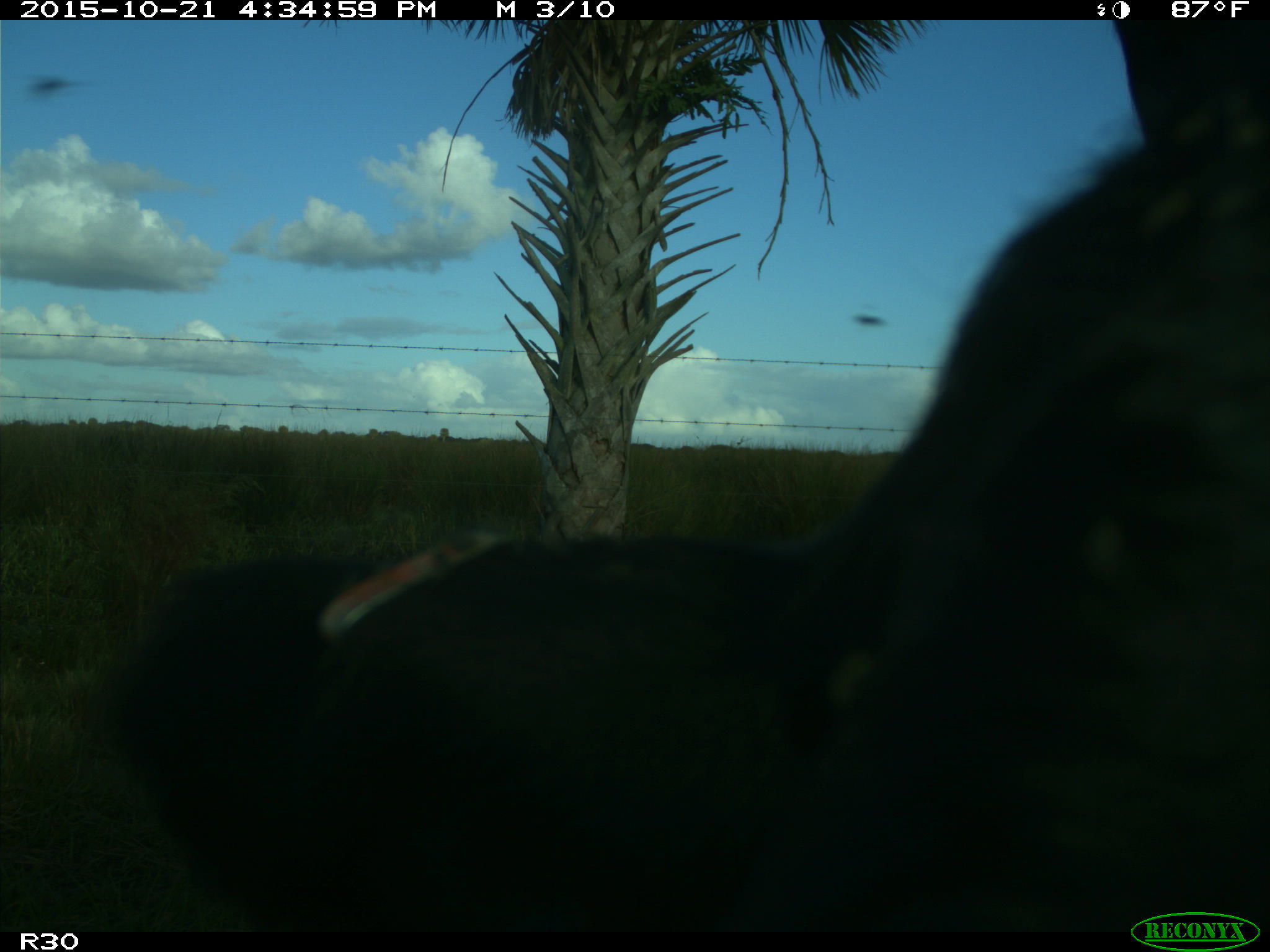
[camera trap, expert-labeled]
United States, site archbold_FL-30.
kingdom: Animalia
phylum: Chordata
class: Mammalia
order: Artiodactyla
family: Bovidae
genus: Bos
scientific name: Bos taurus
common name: domestic cow